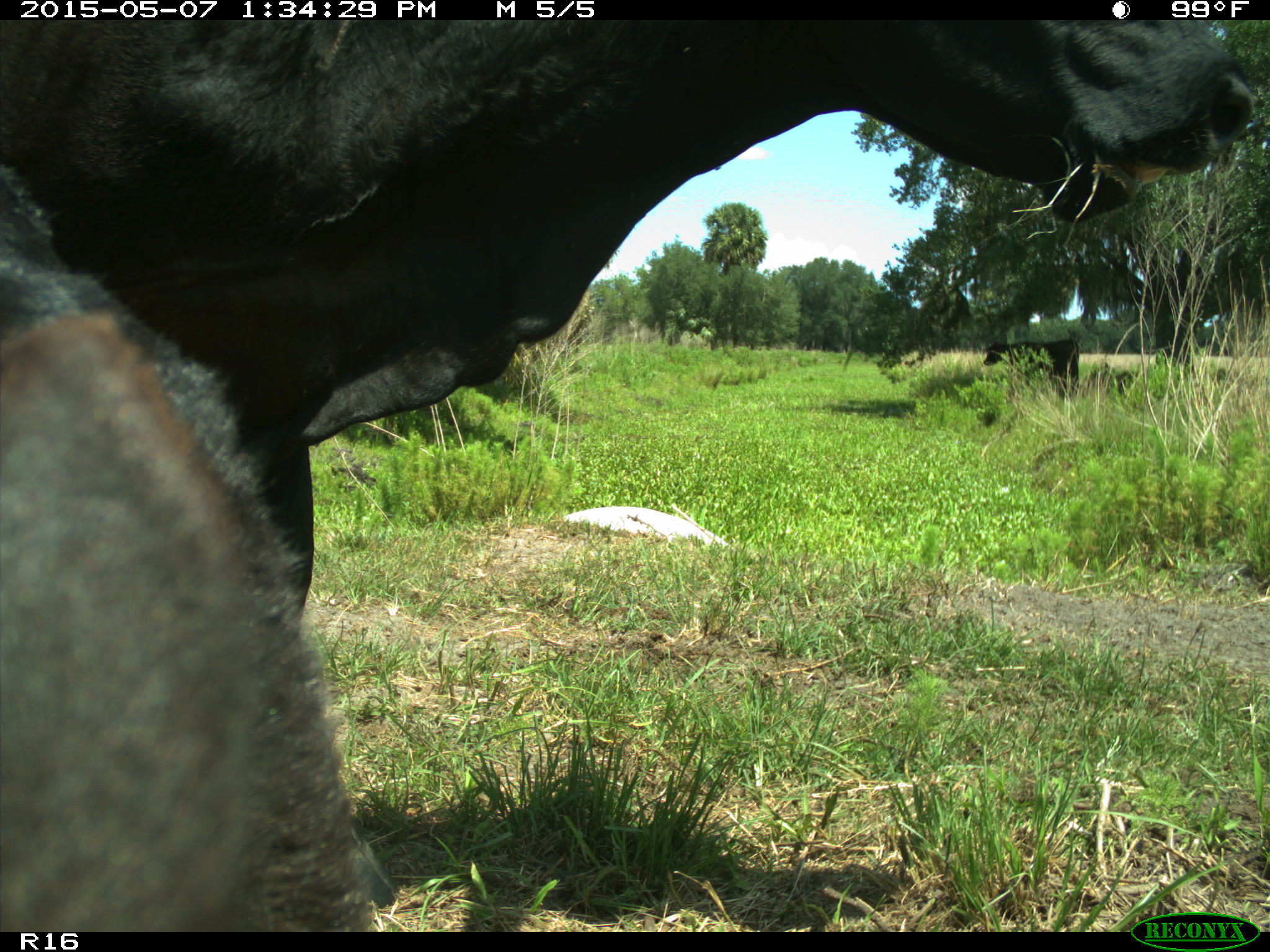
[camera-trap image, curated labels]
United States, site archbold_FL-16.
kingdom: Animalia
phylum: Chordata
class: Mammalia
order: Artiodactyla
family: Bovidae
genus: Bos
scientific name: Bos taurus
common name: domestic cow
Bos taurus (domestic cow).